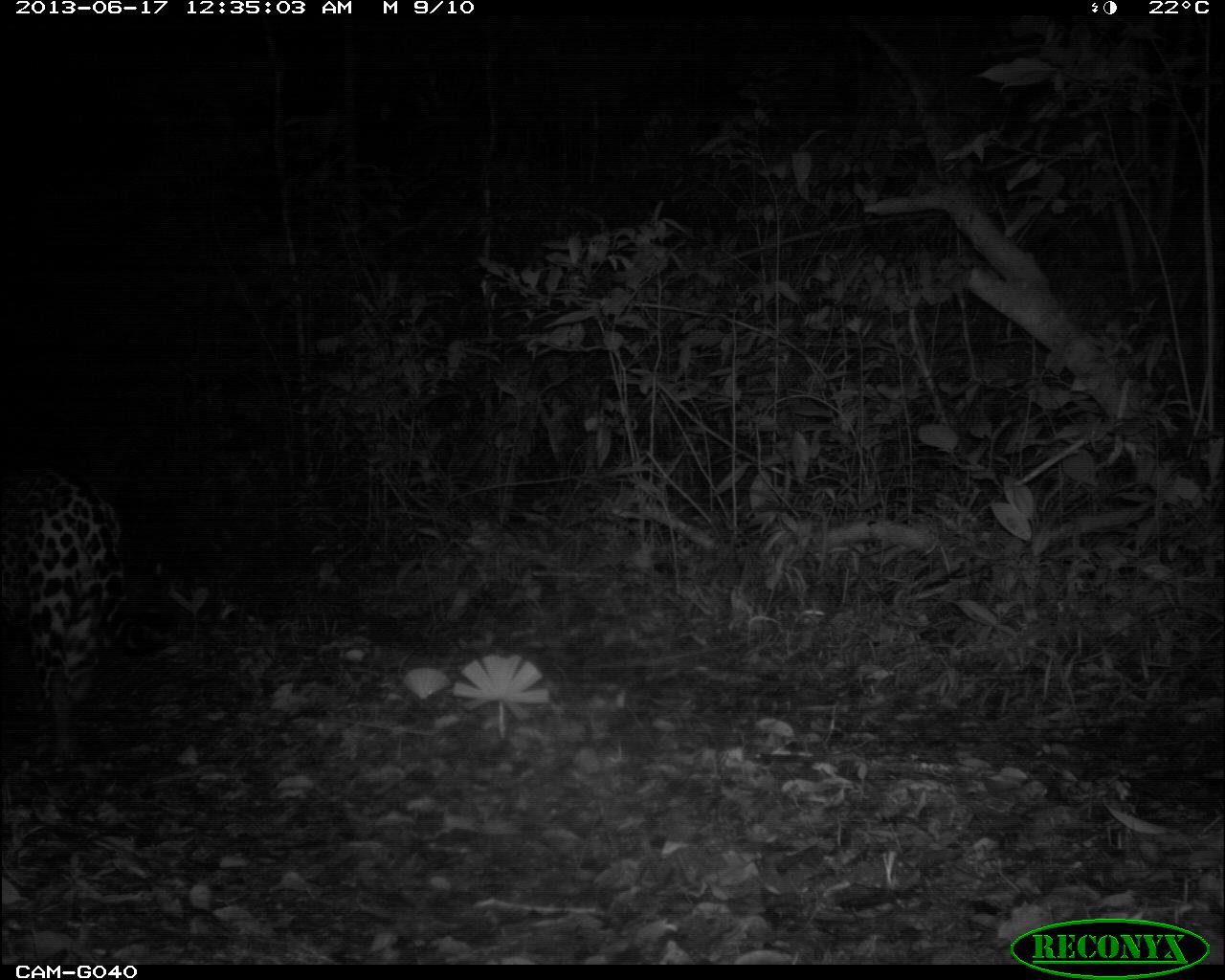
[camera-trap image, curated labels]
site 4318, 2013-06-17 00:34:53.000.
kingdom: Animalia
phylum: Chordata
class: Mammalia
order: Carnivora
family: Felidae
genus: Panthera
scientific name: Panthera onca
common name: jaguar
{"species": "Panthera onca (jaguar)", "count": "1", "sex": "male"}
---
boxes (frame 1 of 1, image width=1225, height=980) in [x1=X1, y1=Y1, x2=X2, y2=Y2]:
panthera onca: [x1=0, y1=457, x2=139, y2=766]